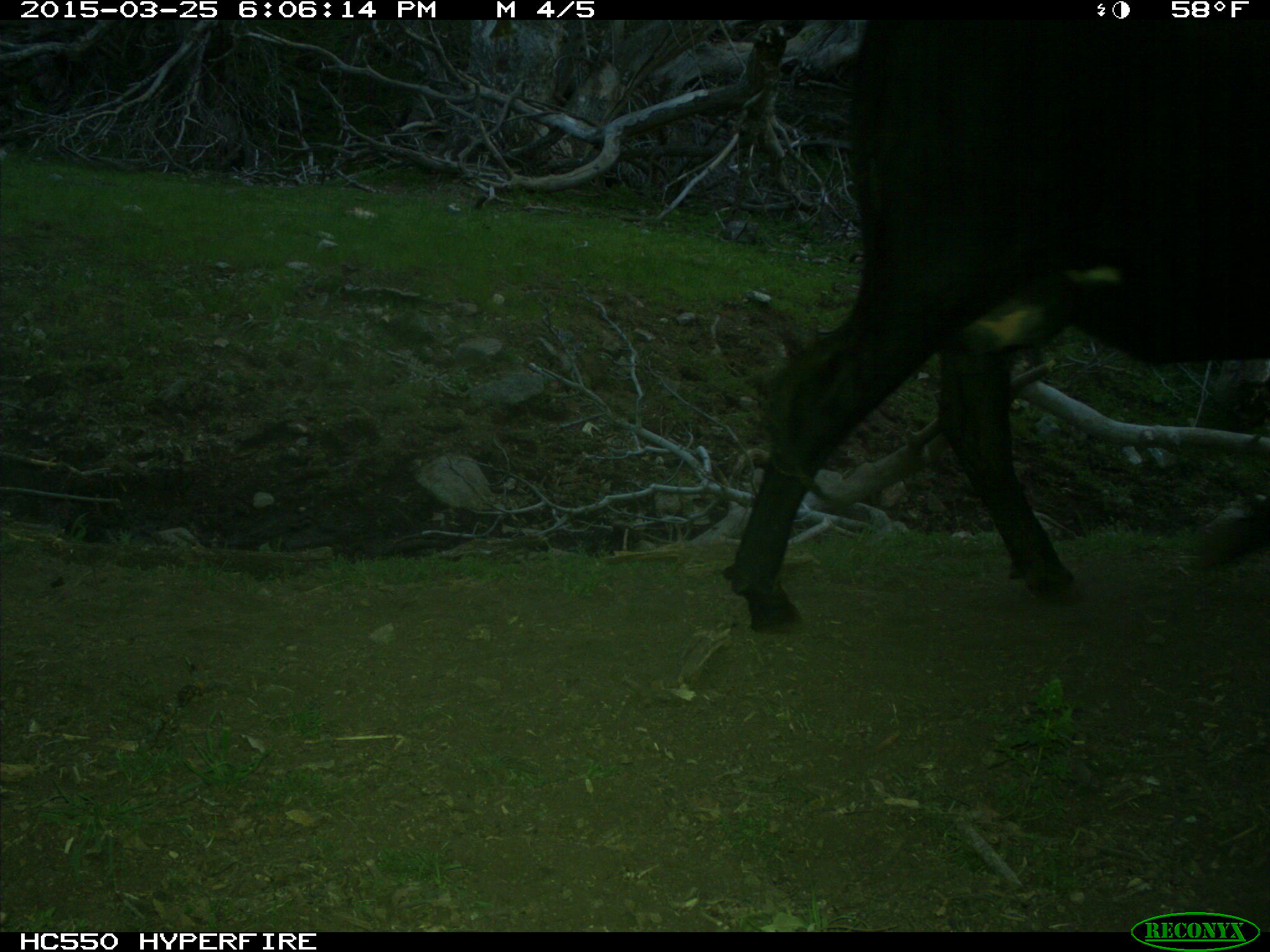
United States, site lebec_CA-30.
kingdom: Animalia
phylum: Chordata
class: Mammalia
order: Artiodactyla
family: Bovidae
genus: Bos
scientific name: Bos taurus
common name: domestic cow